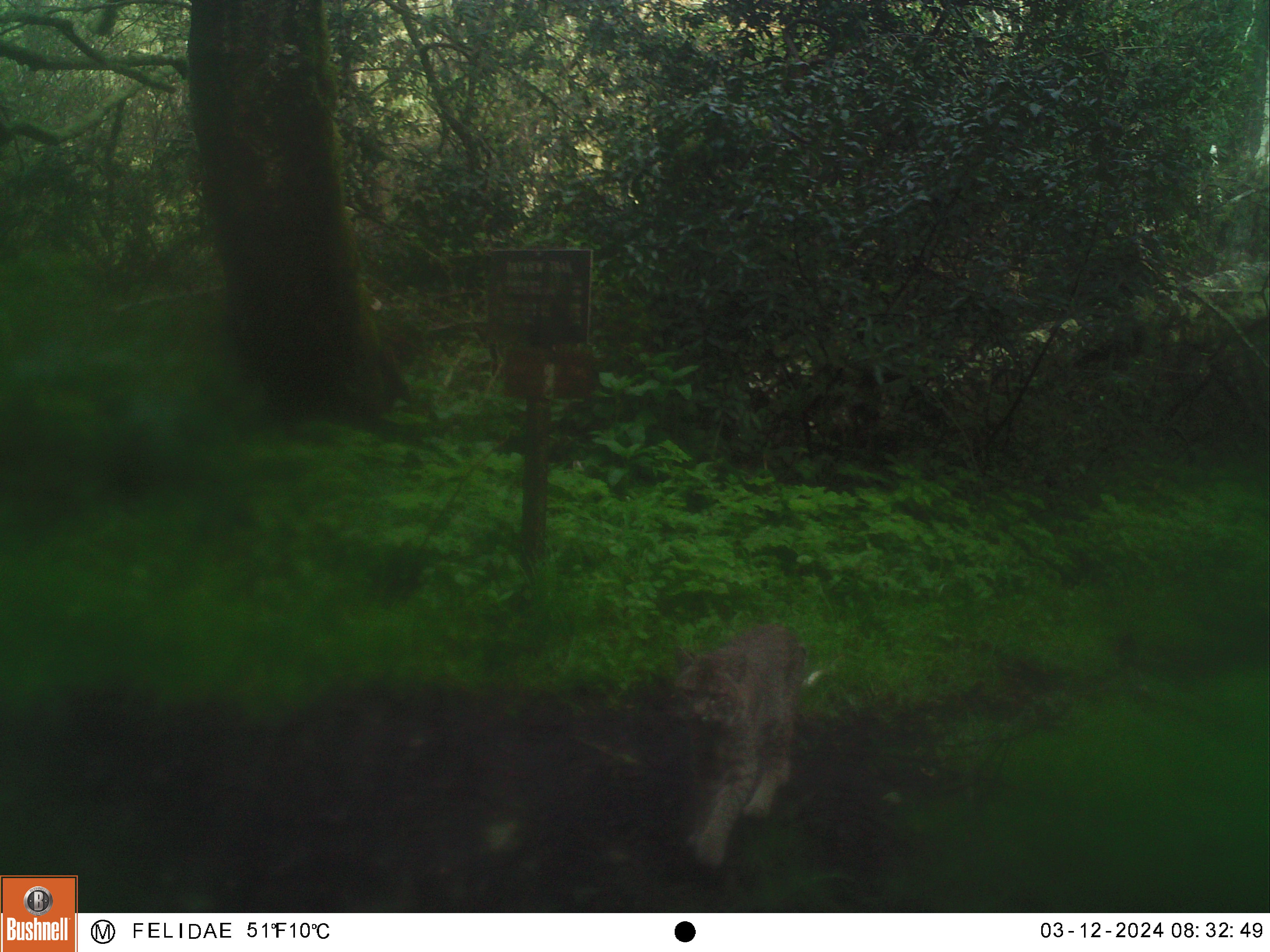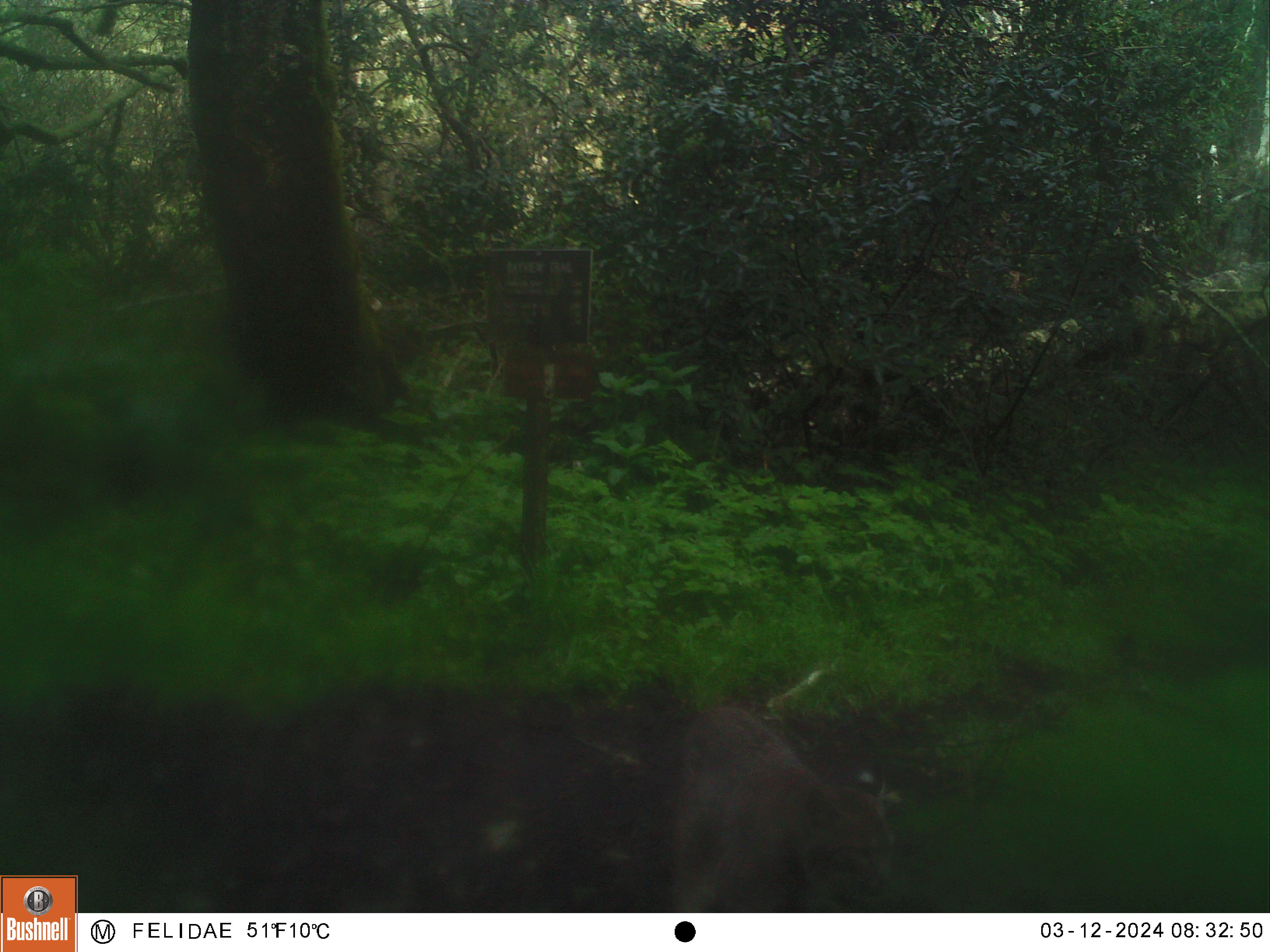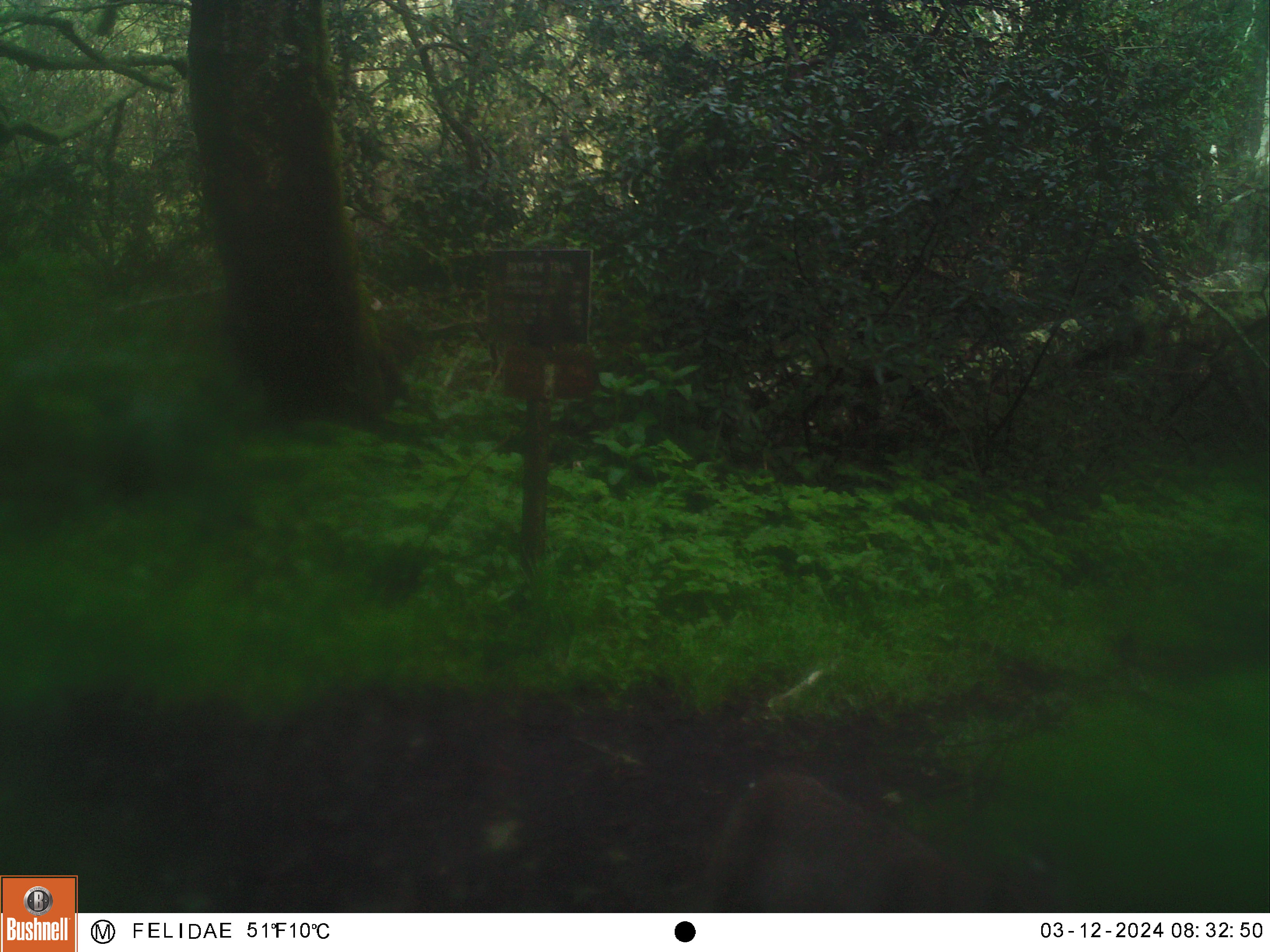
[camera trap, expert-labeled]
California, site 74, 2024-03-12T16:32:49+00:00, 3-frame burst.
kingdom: Animalia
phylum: Chordata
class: Mammalia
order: Carnivora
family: Felidae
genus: Lynx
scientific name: Lynx rufus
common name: bobcat